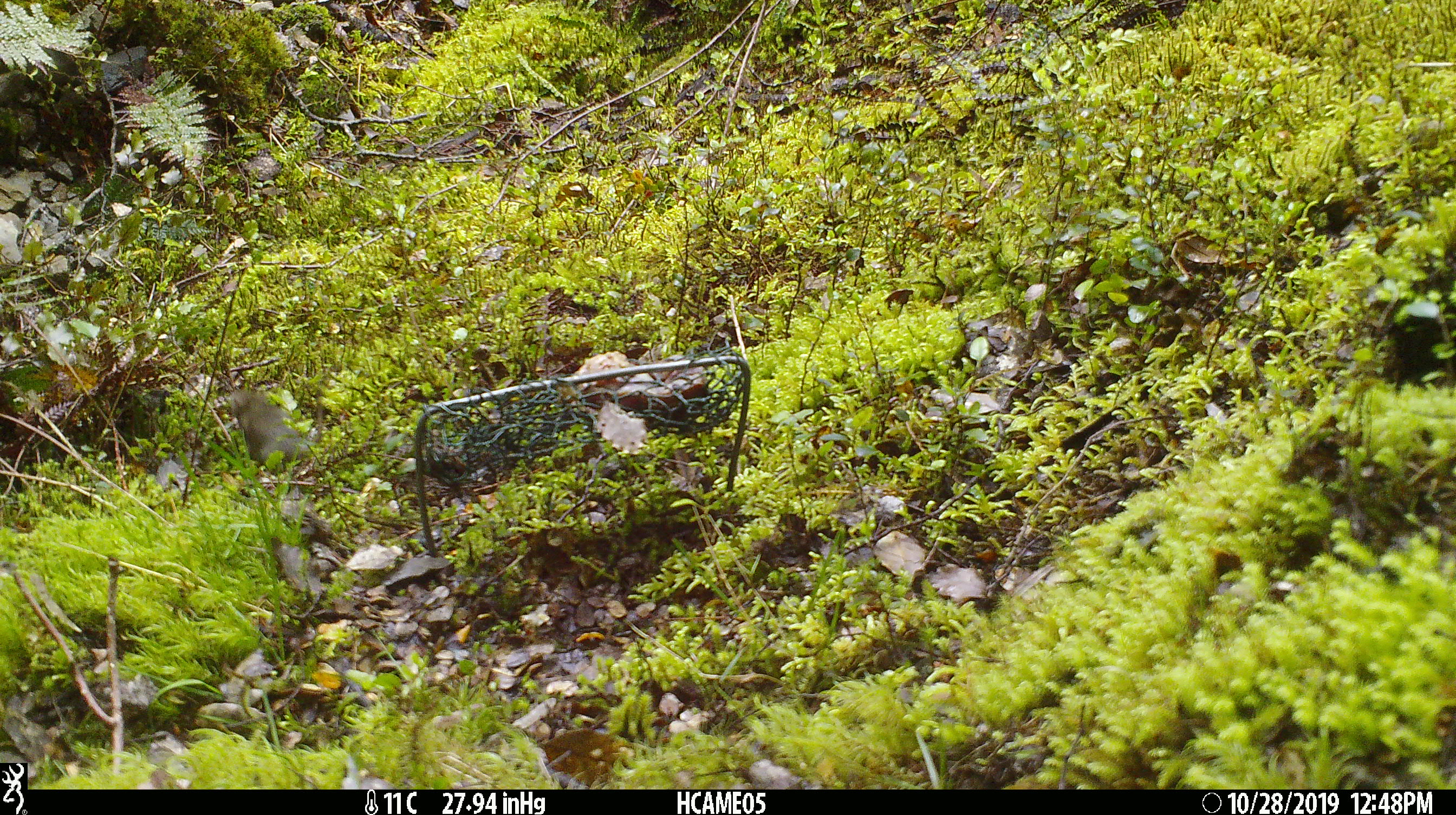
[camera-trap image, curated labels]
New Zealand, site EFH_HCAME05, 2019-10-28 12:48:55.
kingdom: Animalia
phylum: Chordata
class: Mammalia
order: Rodentia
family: Muridae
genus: Mus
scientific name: Mus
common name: mouse